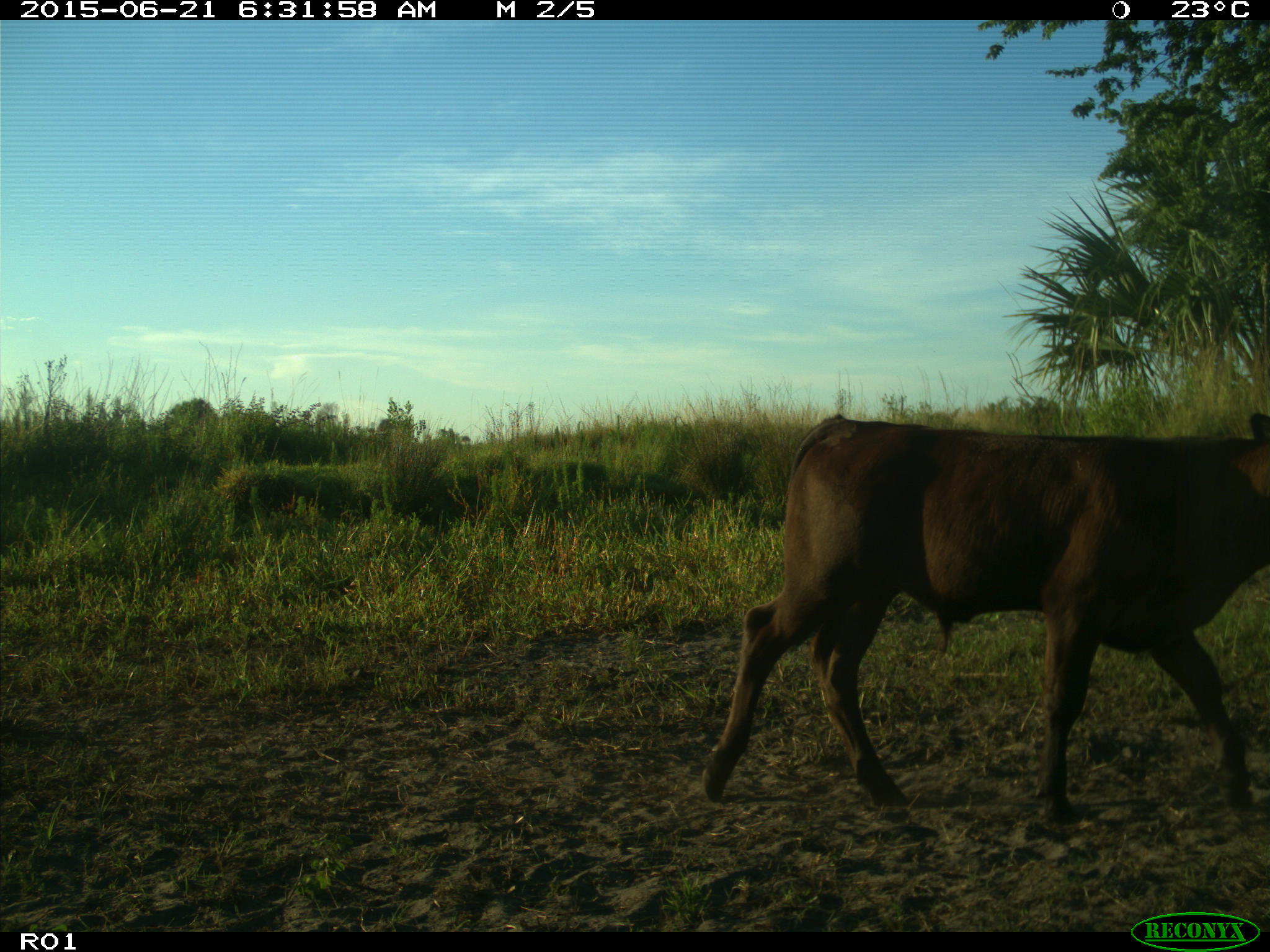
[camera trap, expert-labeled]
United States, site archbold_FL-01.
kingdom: Animalia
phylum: Chordata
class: Mammalia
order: Artiodactyla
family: Bovidae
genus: Bos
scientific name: Bos taurus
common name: domestic cow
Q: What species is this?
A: Bos taurus (domestic cow).